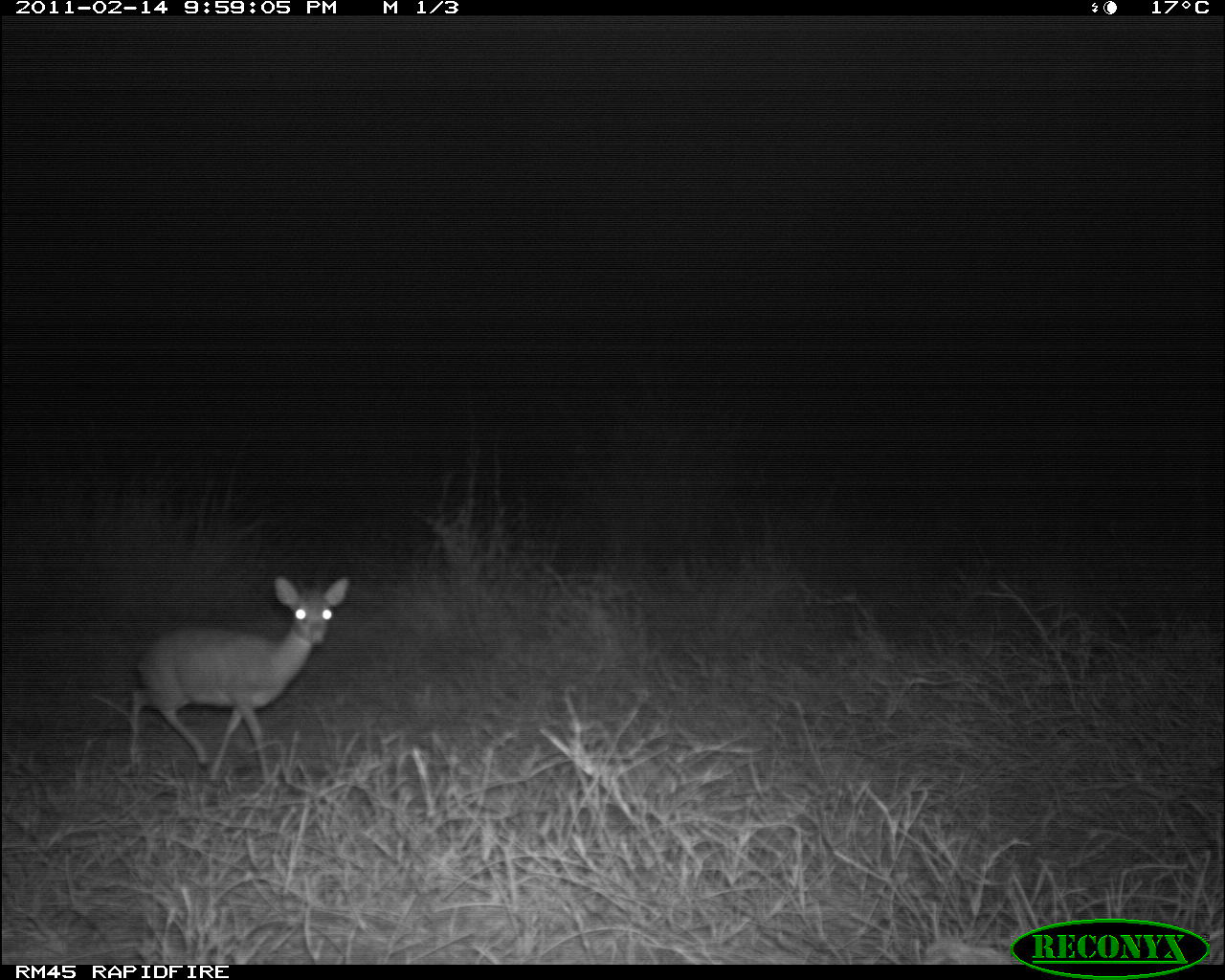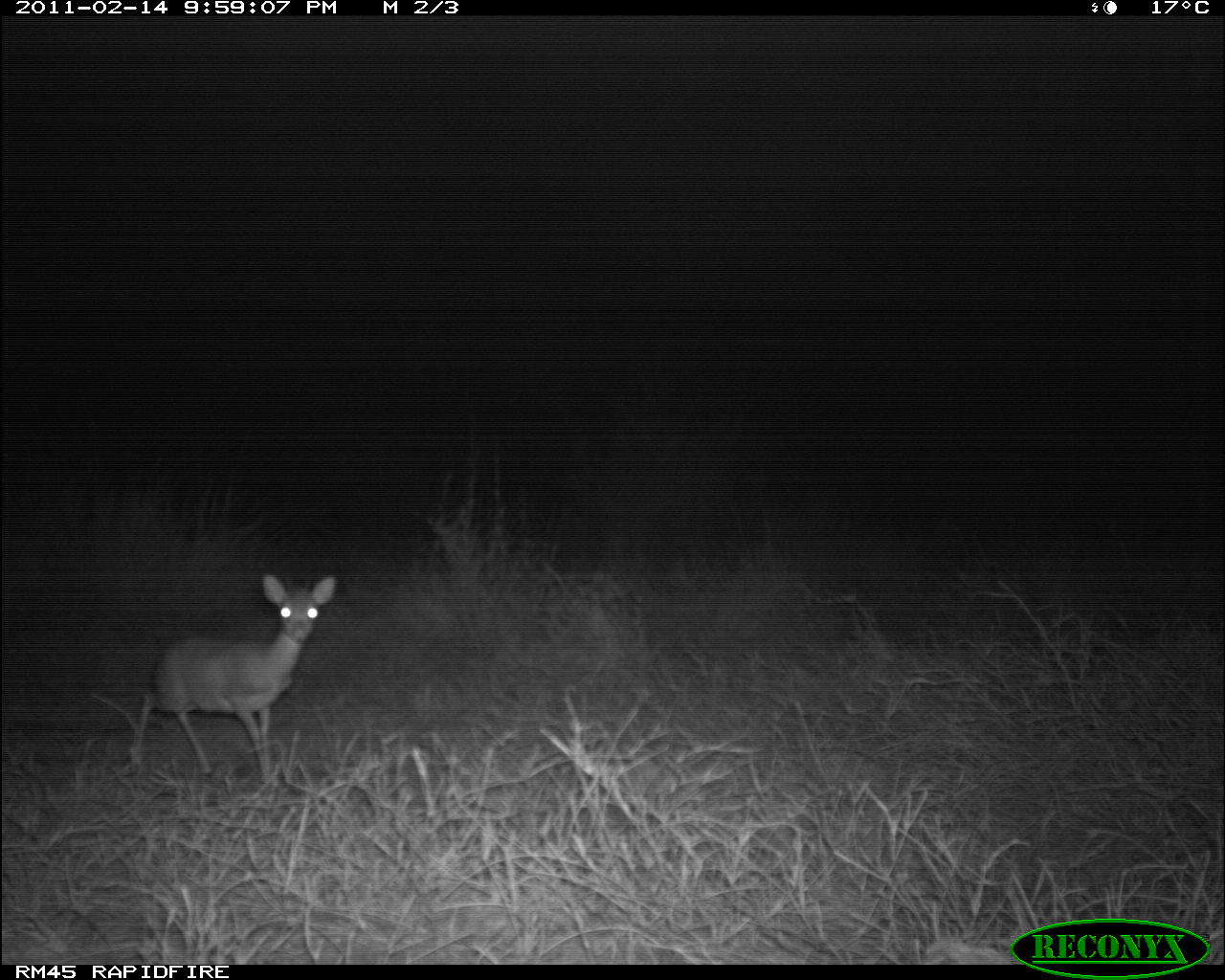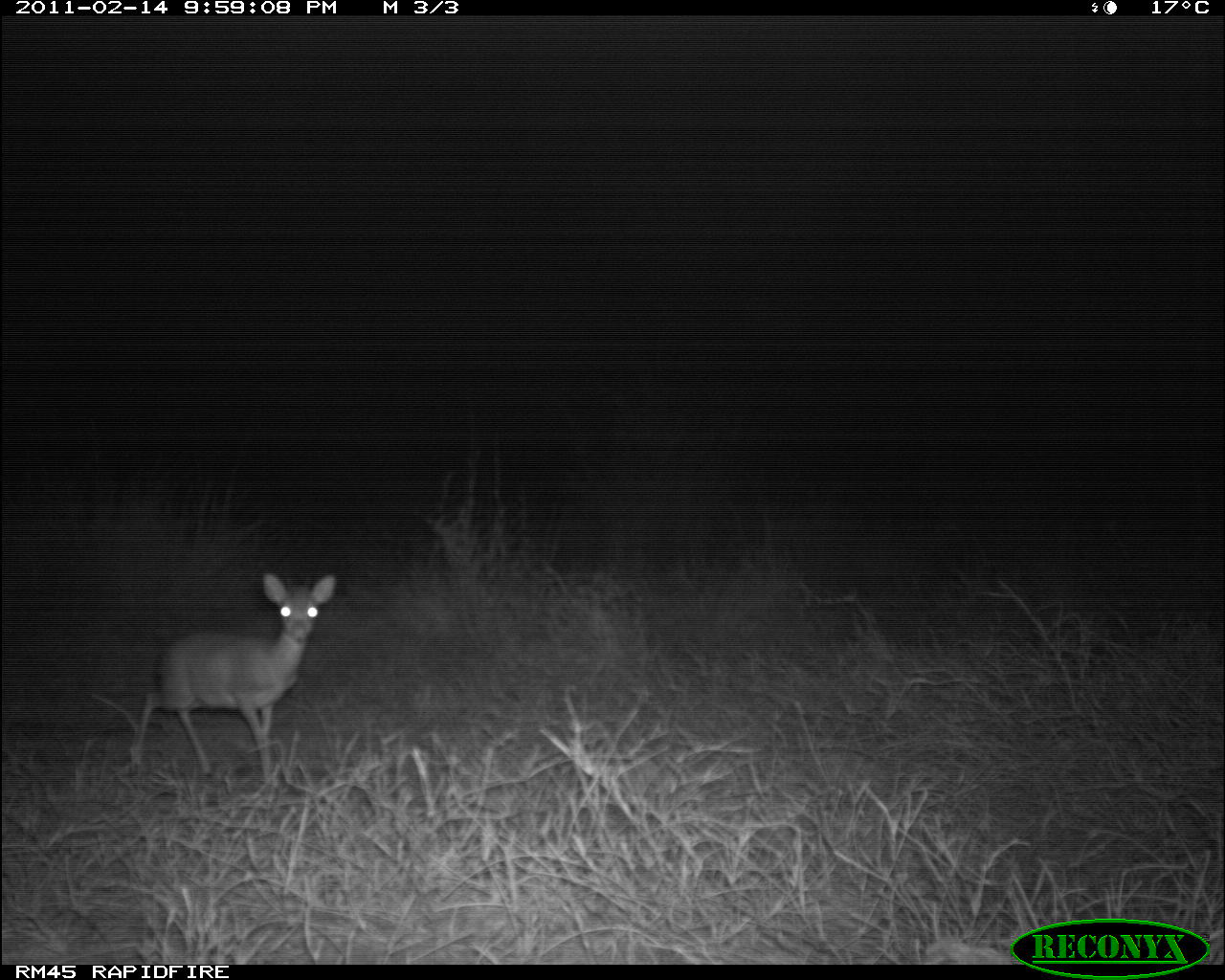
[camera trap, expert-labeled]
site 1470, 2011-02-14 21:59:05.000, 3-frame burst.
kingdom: Animalia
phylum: Chordata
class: Mammalia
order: Artiodactyla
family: Bovidae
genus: Madoqua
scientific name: Madoqua guentheri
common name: günther's dik-dik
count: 1